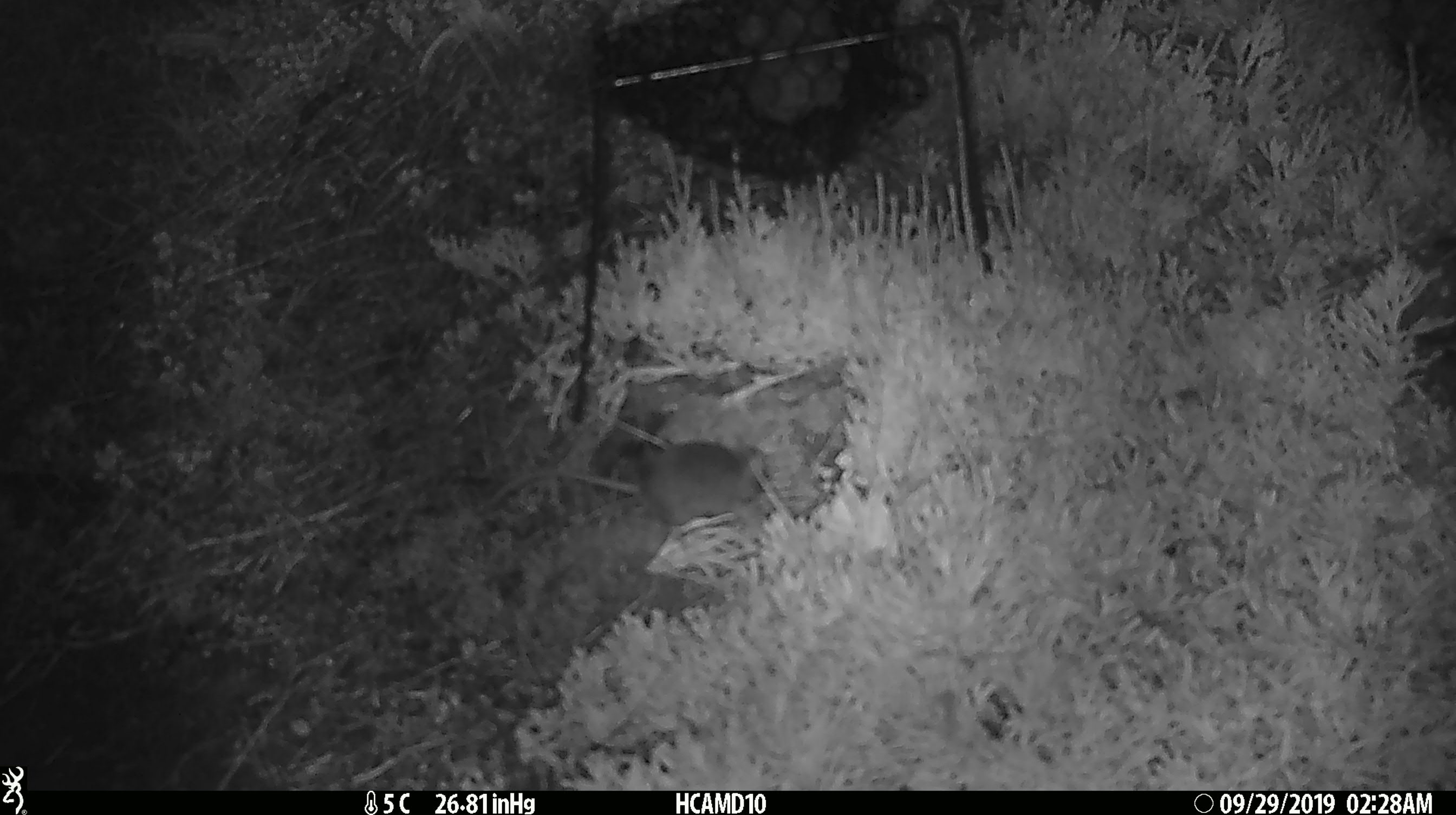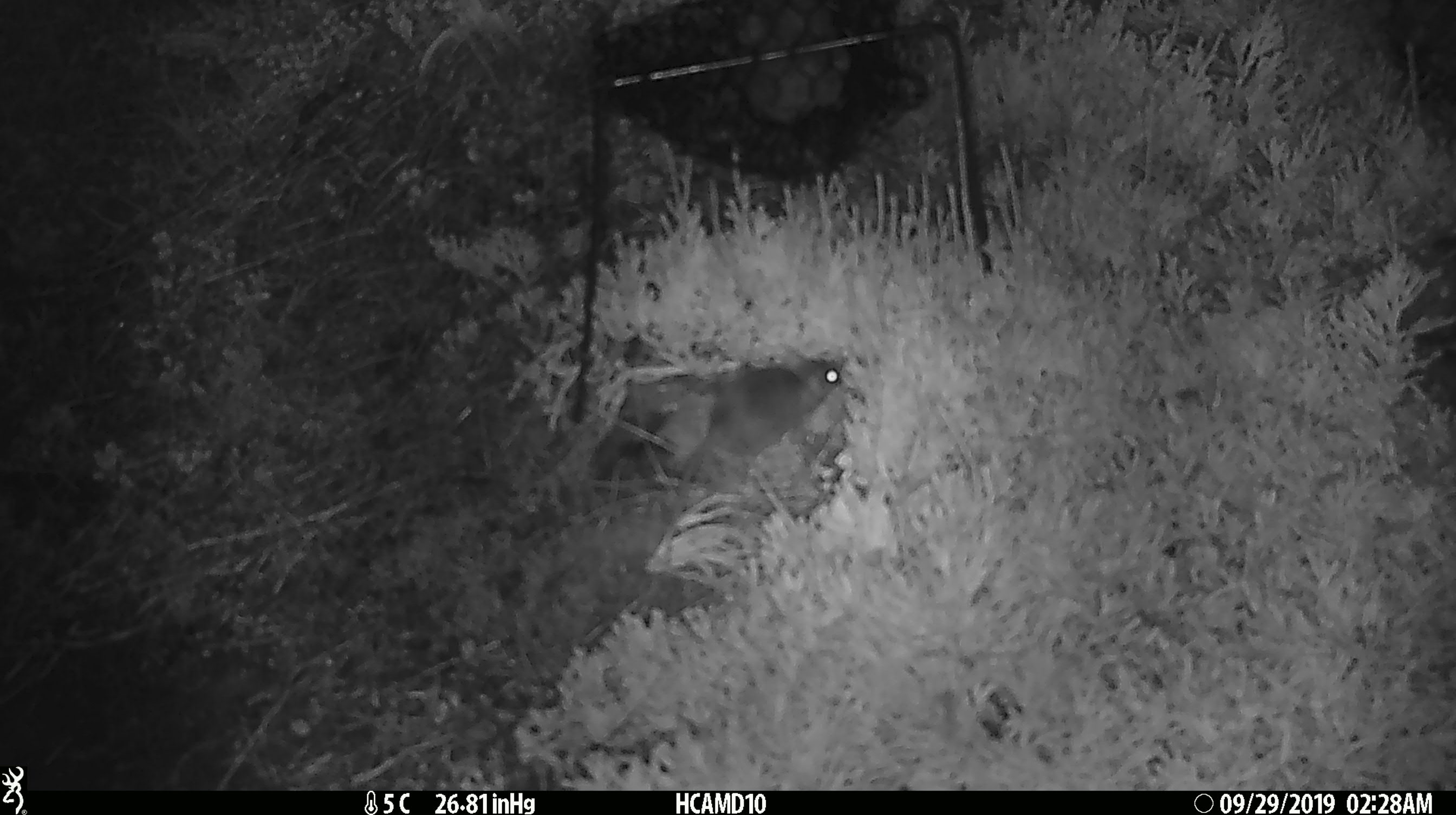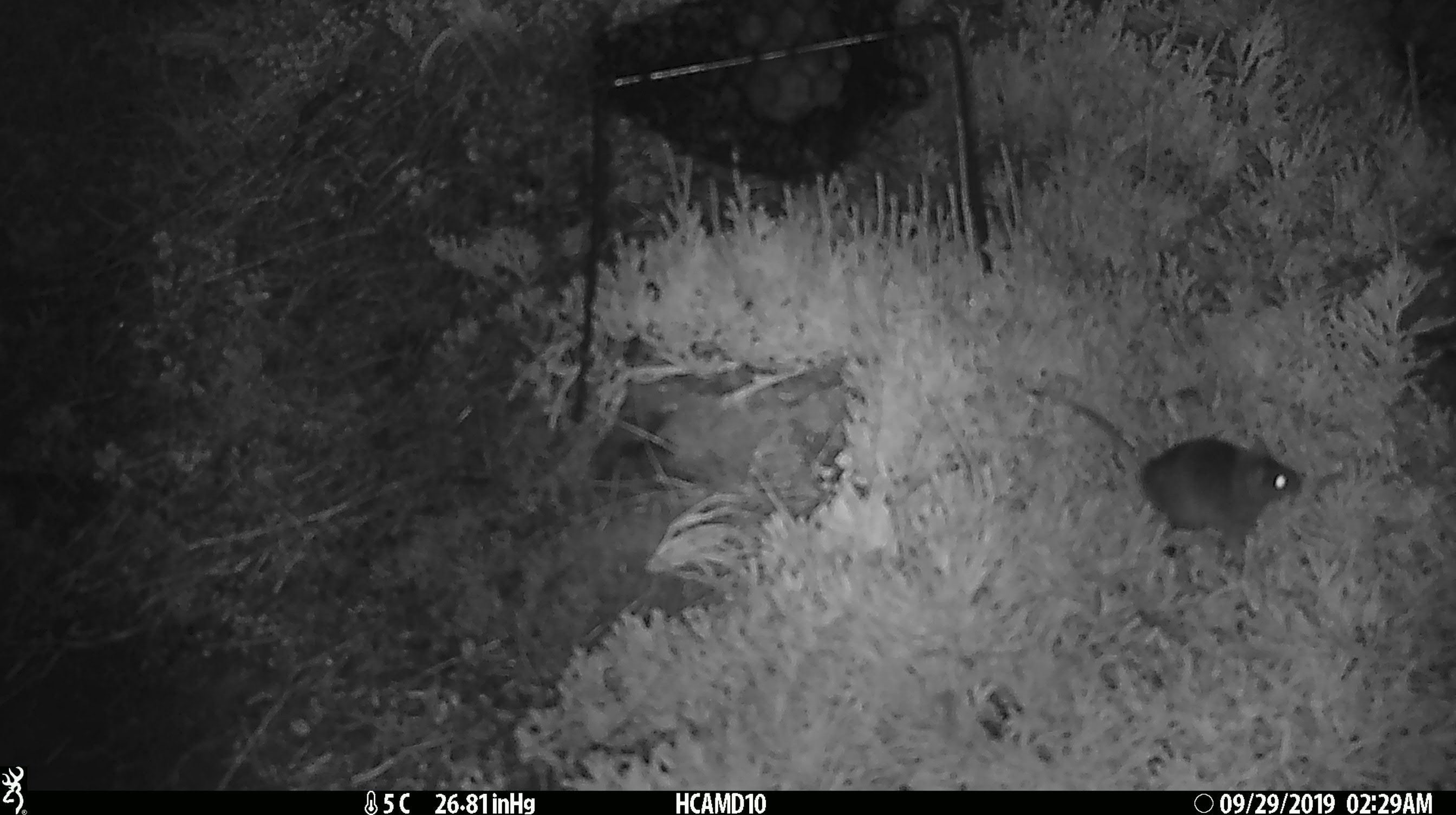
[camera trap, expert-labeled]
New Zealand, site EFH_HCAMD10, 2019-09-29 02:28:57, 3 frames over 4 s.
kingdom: Animalia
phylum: Chordata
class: Mammalia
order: Rodentia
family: Muridae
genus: Mus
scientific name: Mus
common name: mouse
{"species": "mouse (Mus)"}